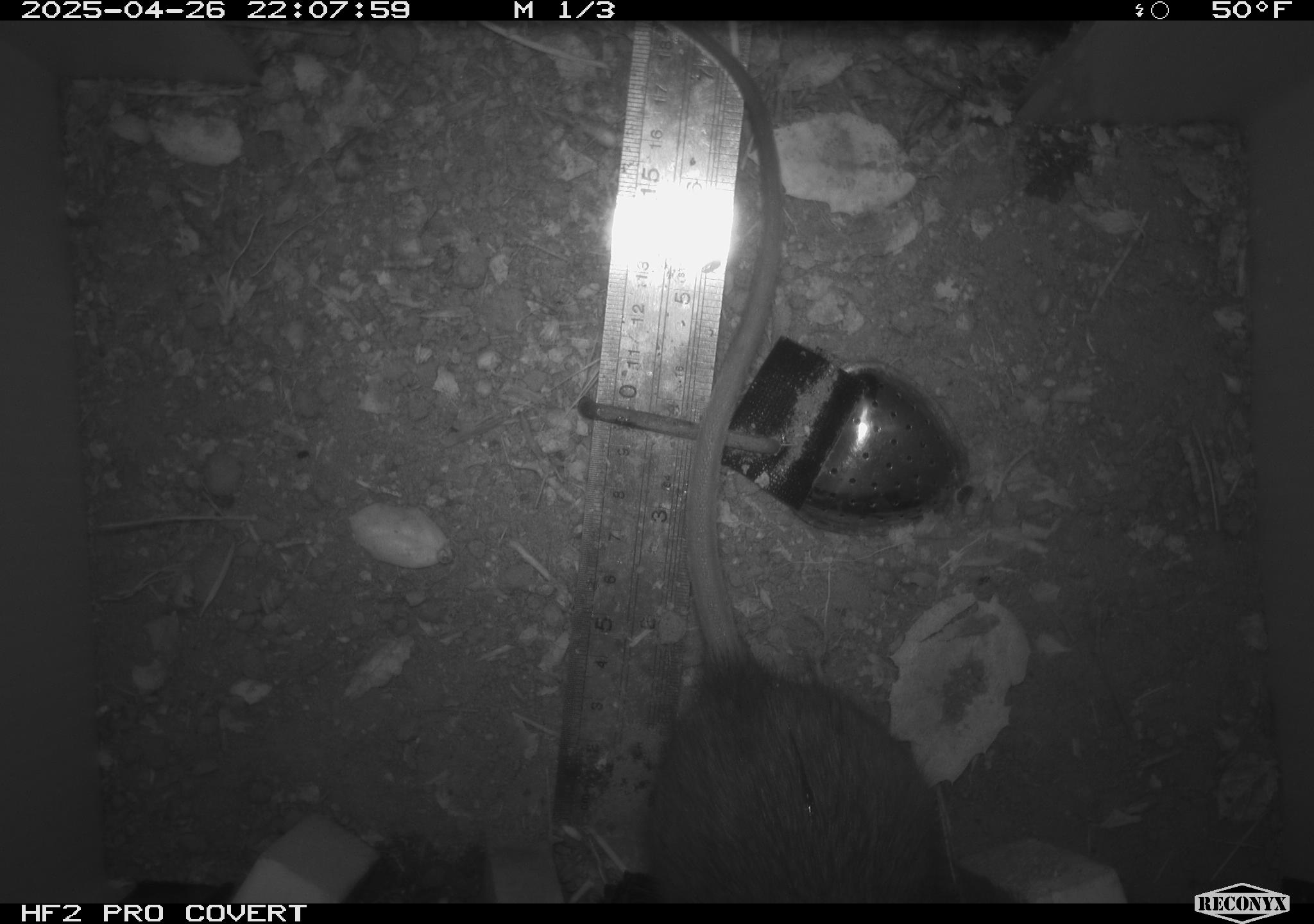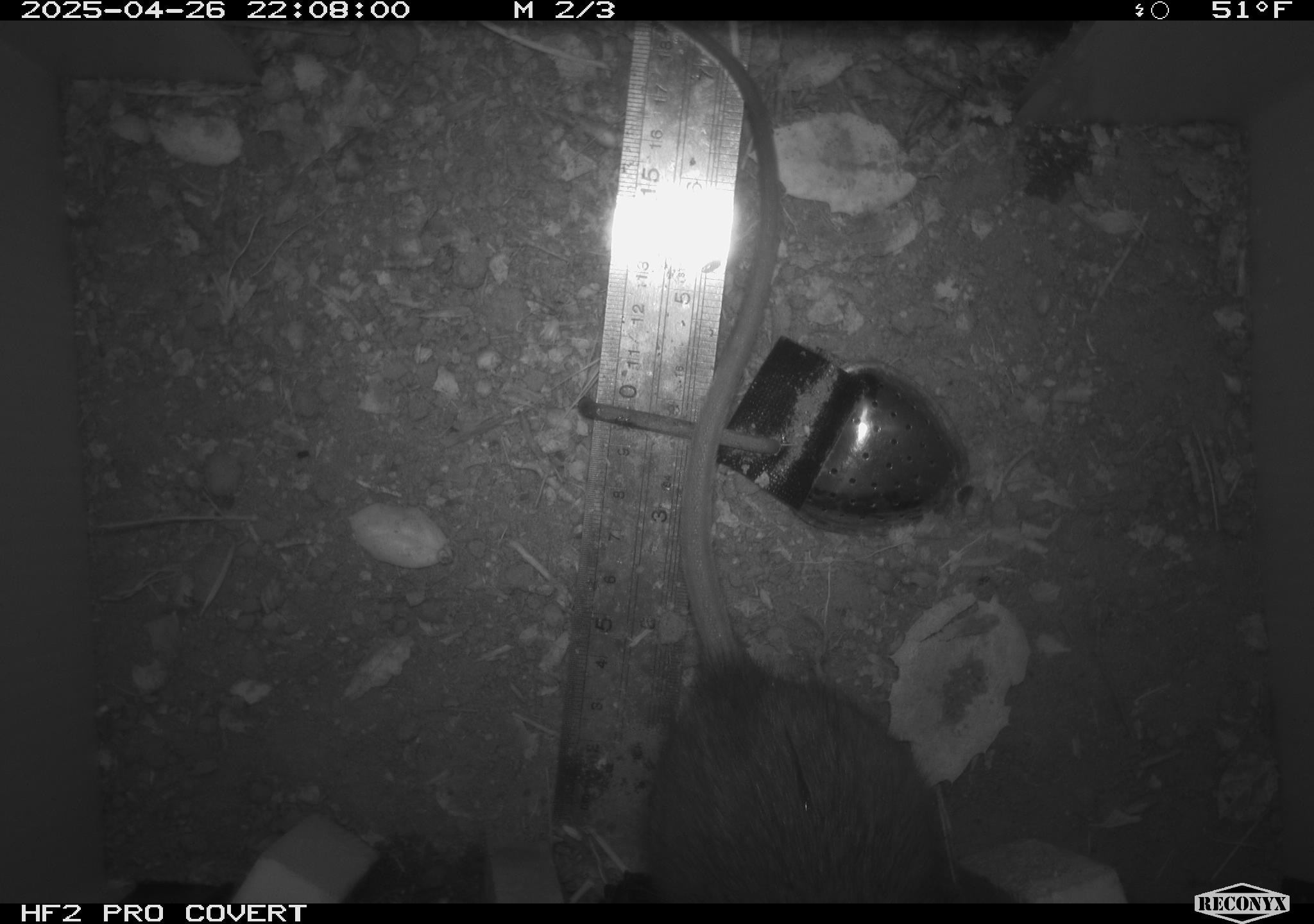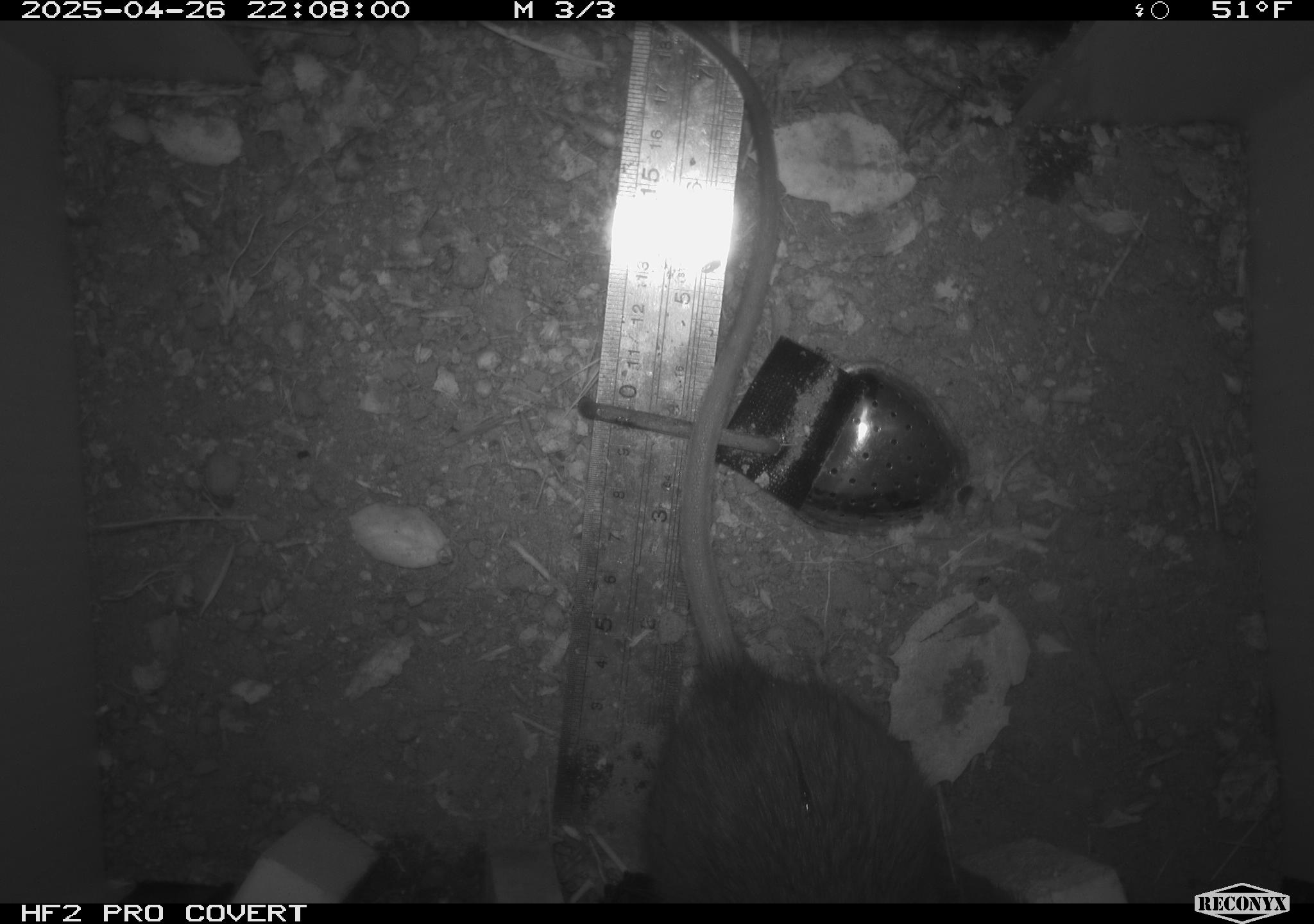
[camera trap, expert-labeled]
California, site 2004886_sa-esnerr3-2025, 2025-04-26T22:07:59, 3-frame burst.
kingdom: Animalia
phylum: Chordata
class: Mammalia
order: Rodentia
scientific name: Rodentia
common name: rodent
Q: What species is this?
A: Rodent (Rodentia).